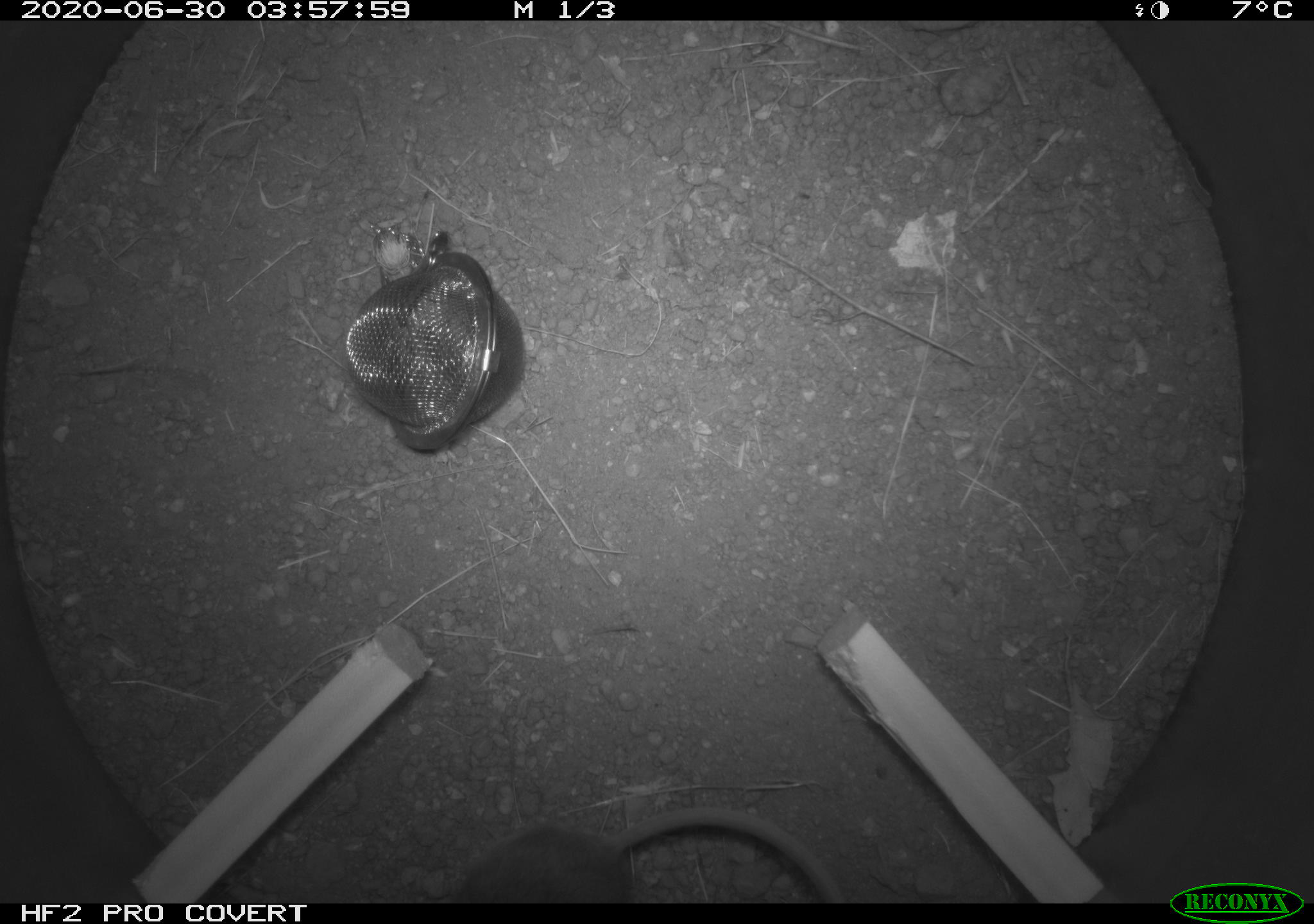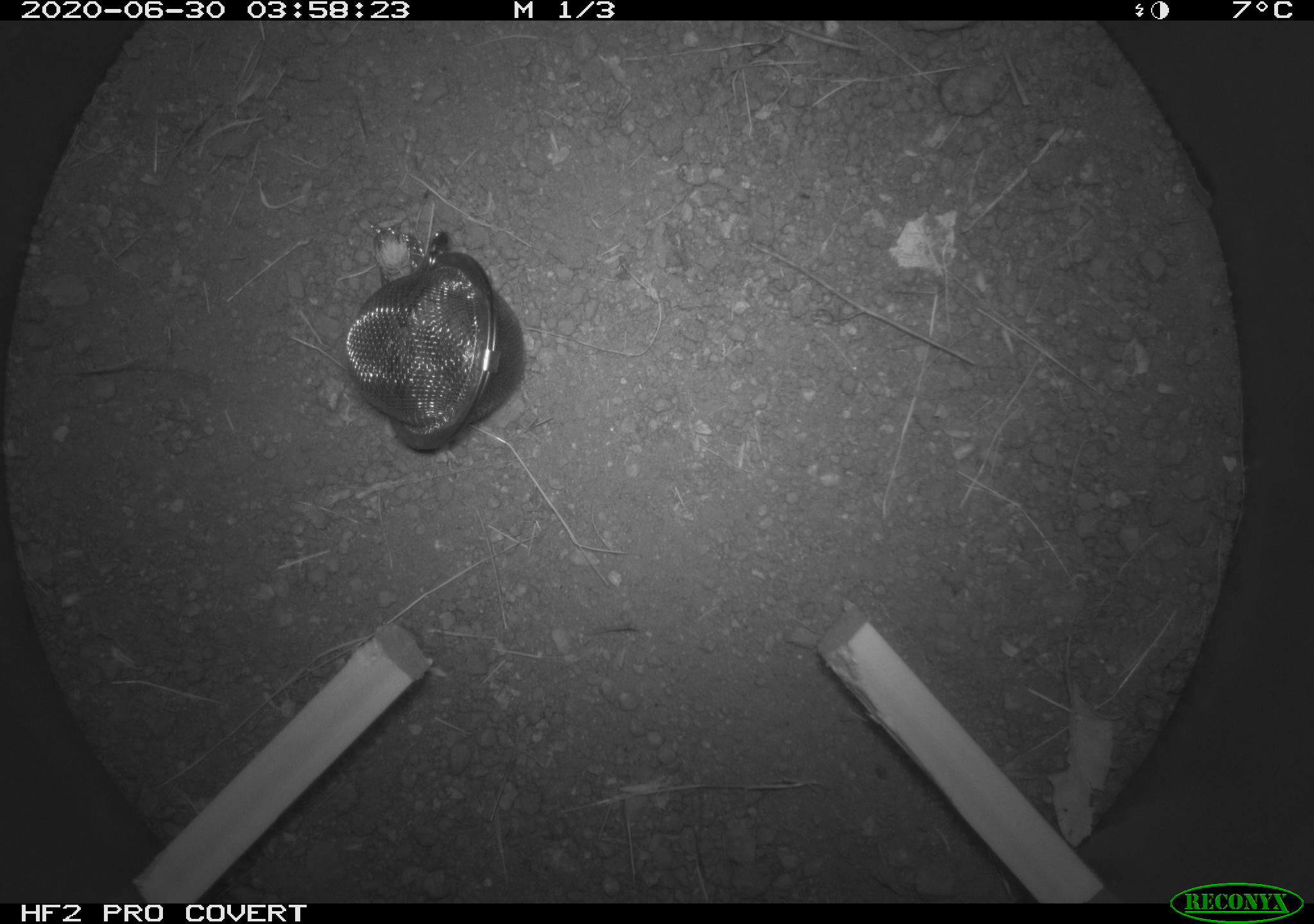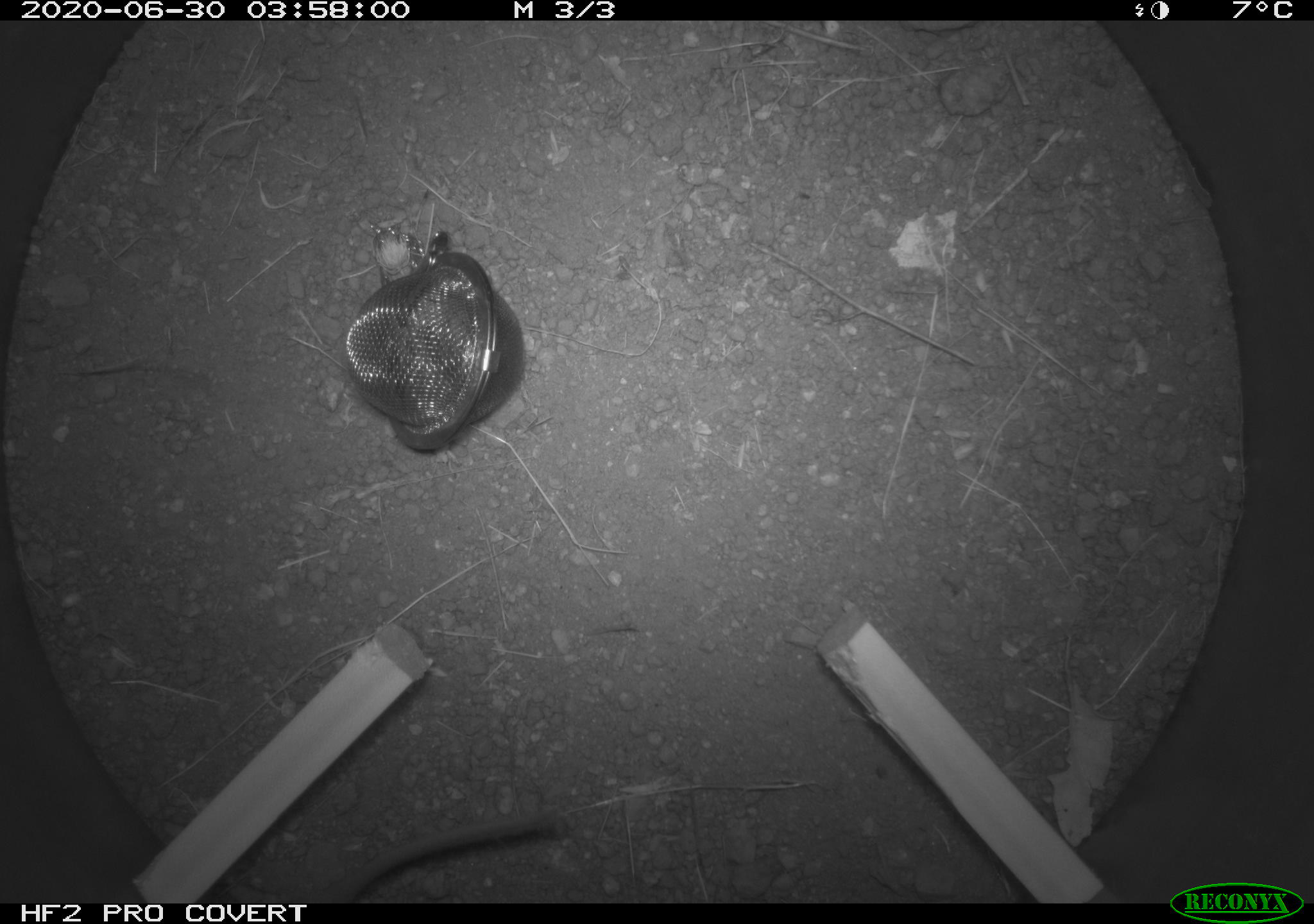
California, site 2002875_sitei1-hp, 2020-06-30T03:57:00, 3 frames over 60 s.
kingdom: Animalia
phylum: Chordata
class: Mammalia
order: Rodentia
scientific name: Rodentia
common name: rodent